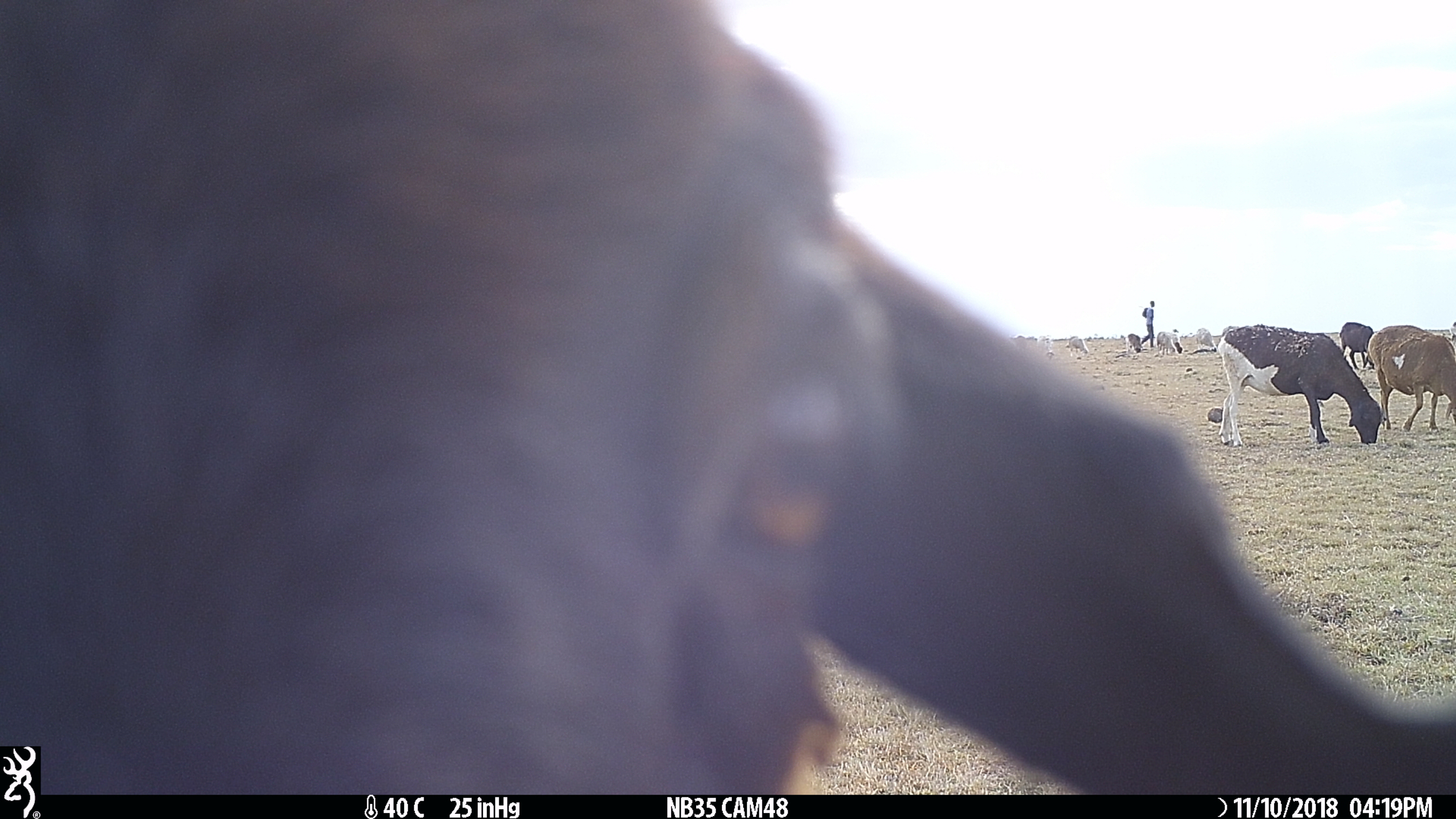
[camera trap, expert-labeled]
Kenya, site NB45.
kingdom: Animalia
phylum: Chordata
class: Mammalia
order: Artiodactyla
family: Bovidae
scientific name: Bovidae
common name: sheep or goat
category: shoat